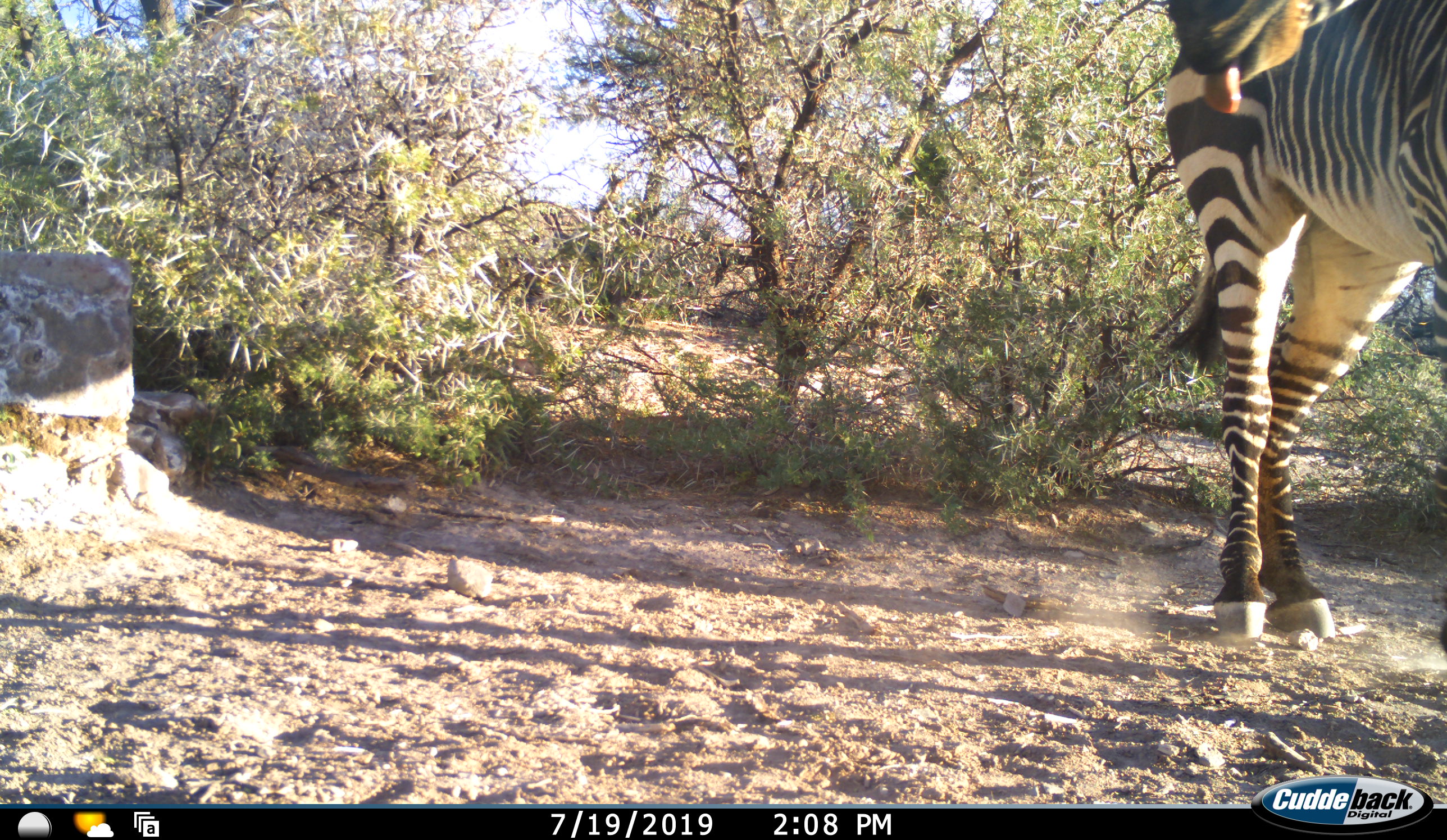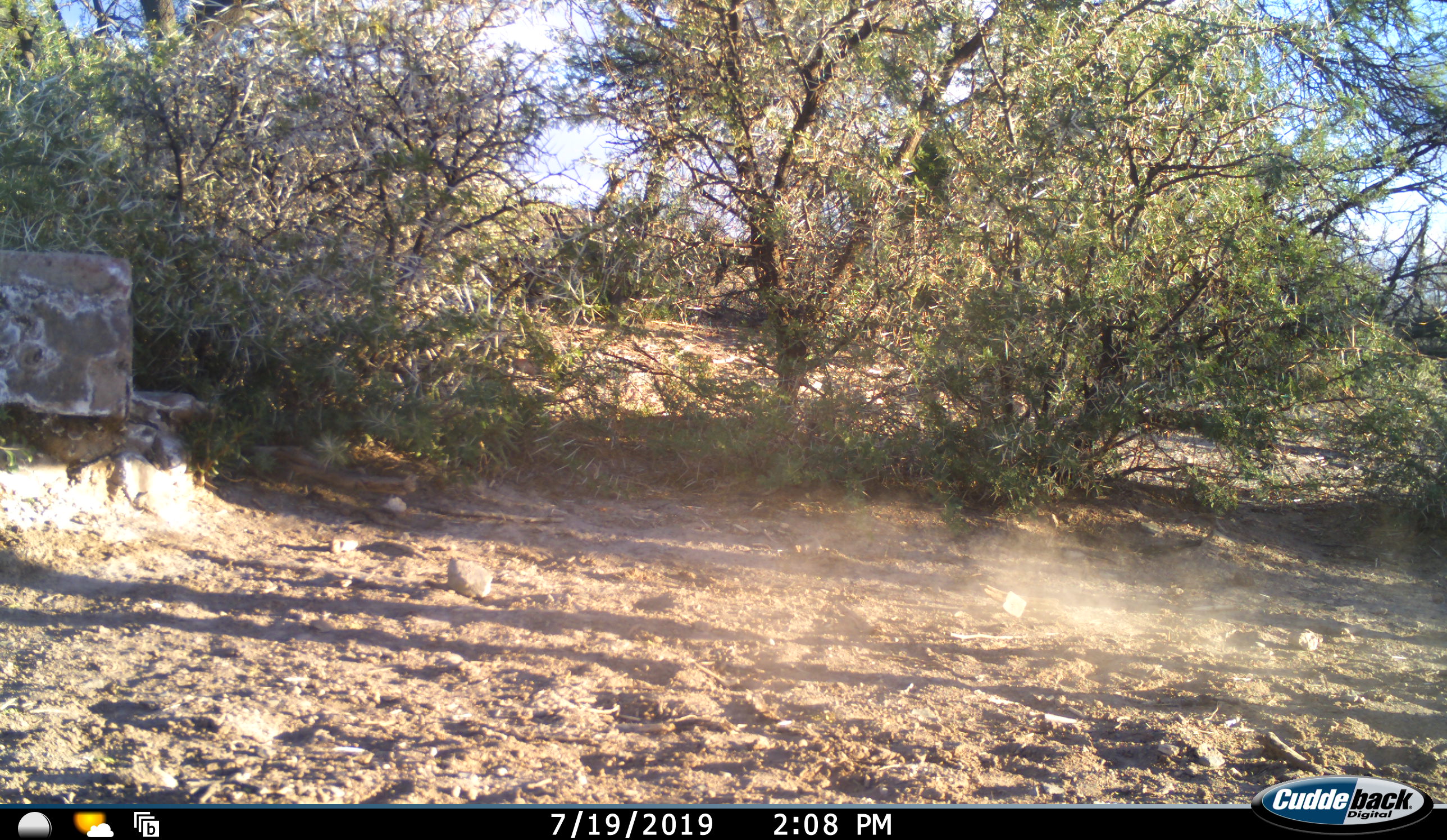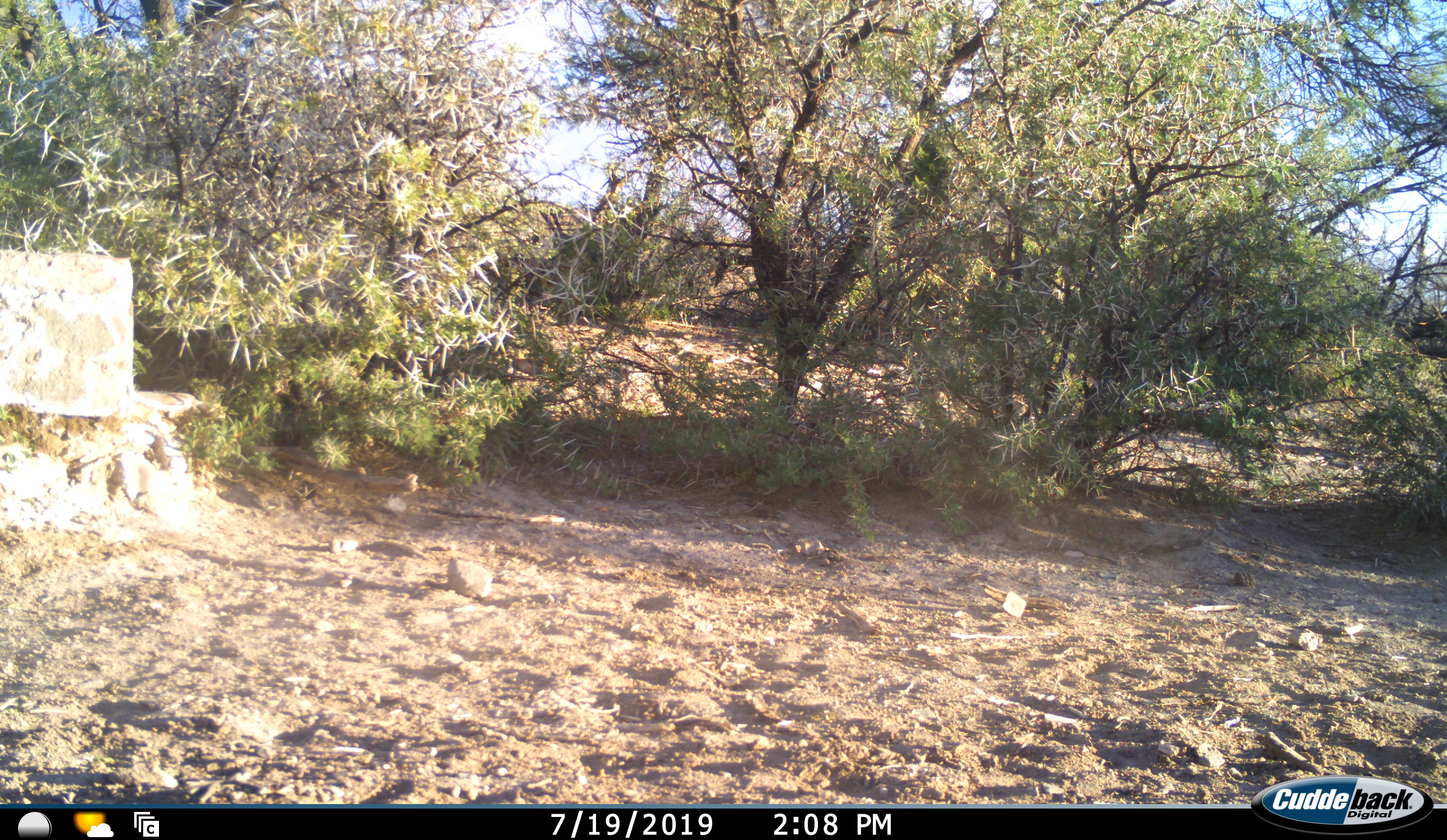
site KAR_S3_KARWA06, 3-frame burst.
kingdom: Animalia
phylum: Chordata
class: Mammalia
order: Perissodactyla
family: Equidae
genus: Equus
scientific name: Equus zebra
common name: mountain zebra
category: zebramountain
Zebramountain (mountain zebra) (Equus zebra), count 1. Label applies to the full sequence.